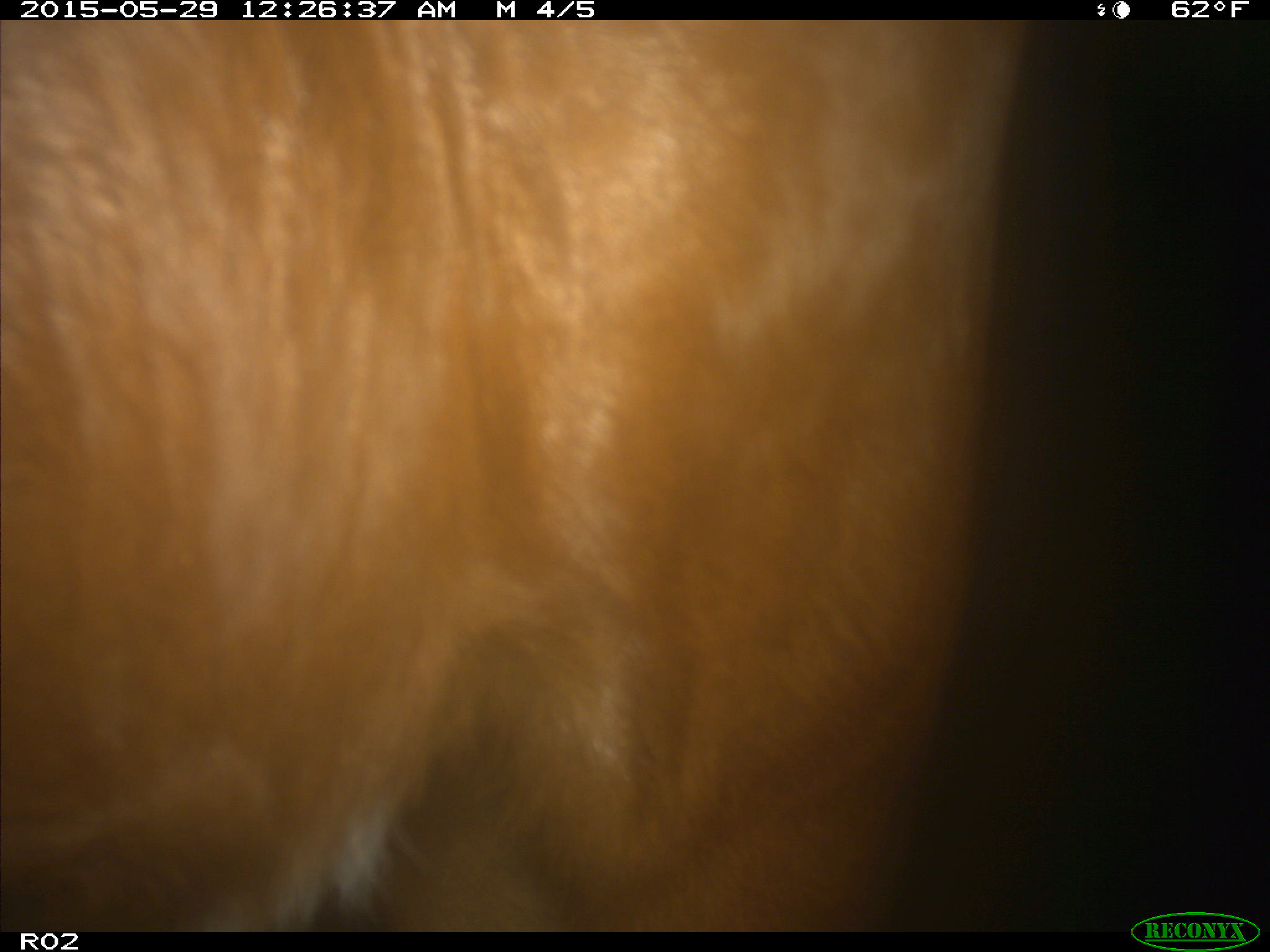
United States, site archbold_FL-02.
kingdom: Animalia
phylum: Chordata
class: Mammalia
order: Artiodactyla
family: Bovidae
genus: Bos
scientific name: Bos taurus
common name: domestic cow